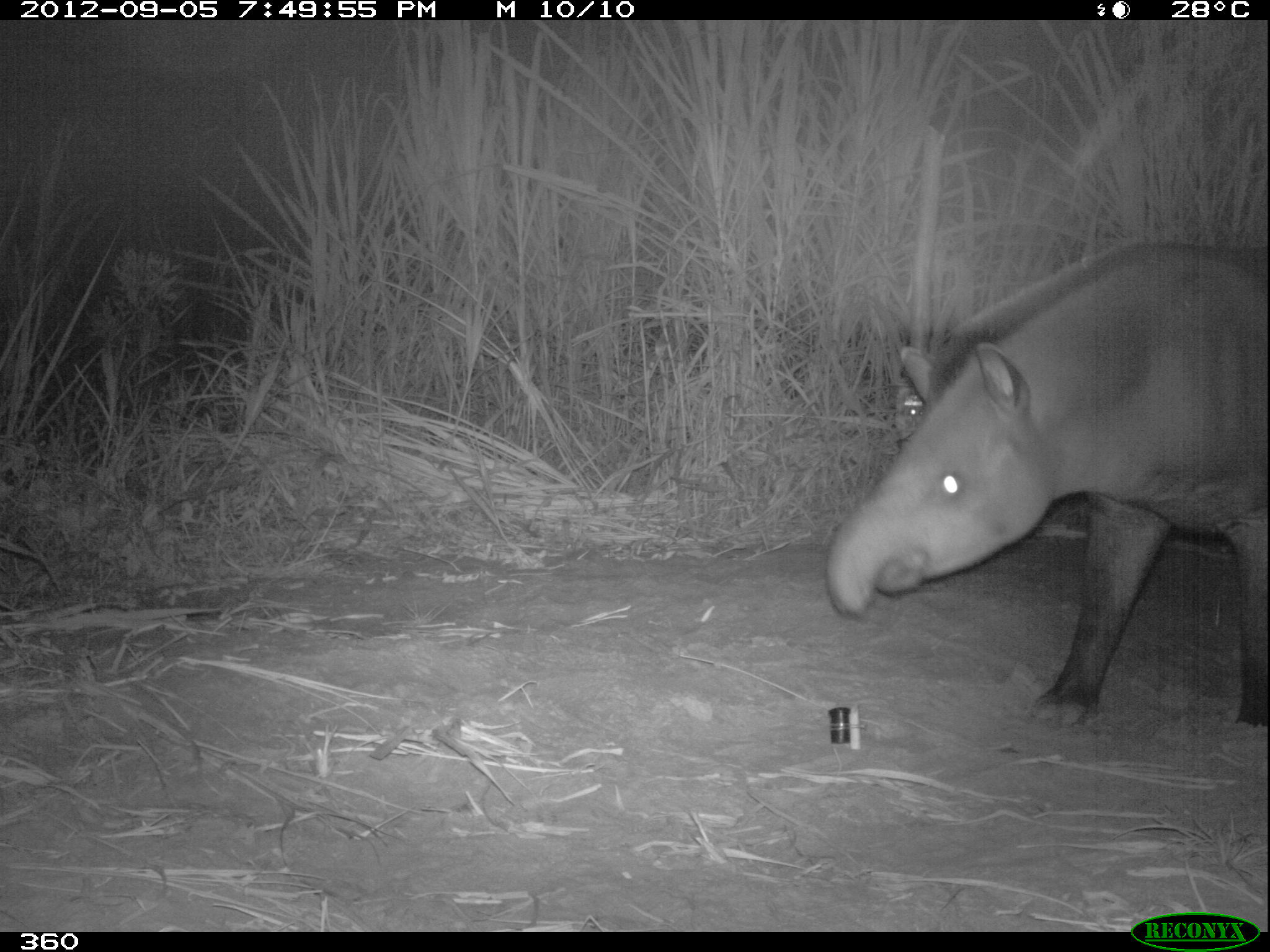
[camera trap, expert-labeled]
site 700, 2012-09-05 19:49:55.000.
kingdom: Animalia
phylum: Chordata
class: Mammalia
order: Perissodactyla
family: Tapiridae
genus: Tapirus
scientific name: Tapirus terrestris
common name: south american tapir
Tapirus terrestris (south american tapir).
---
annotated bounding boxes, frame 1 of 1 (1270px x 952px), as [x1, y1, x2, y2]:
tapirus terrestris: [825, 242, 1270, 732]